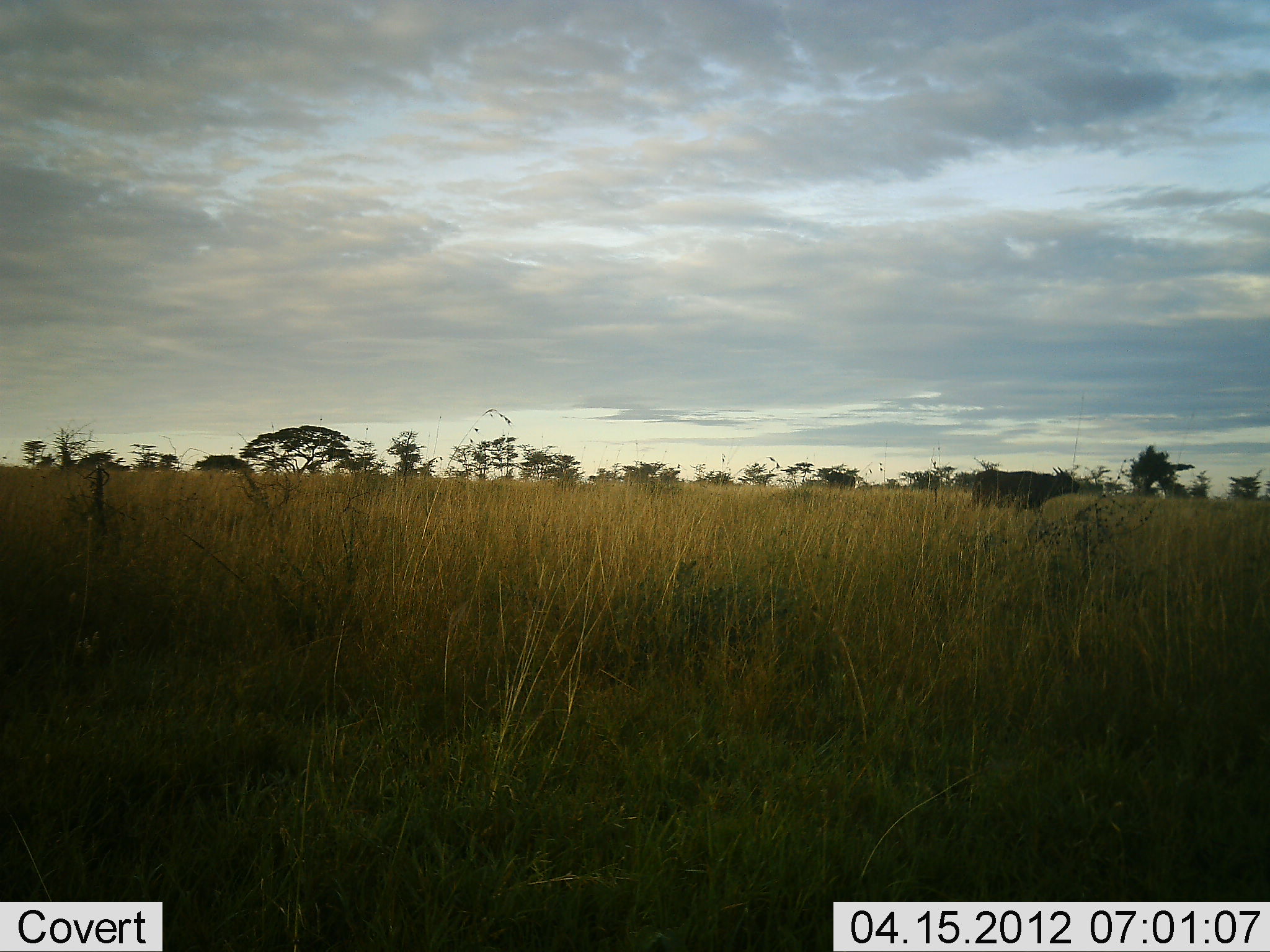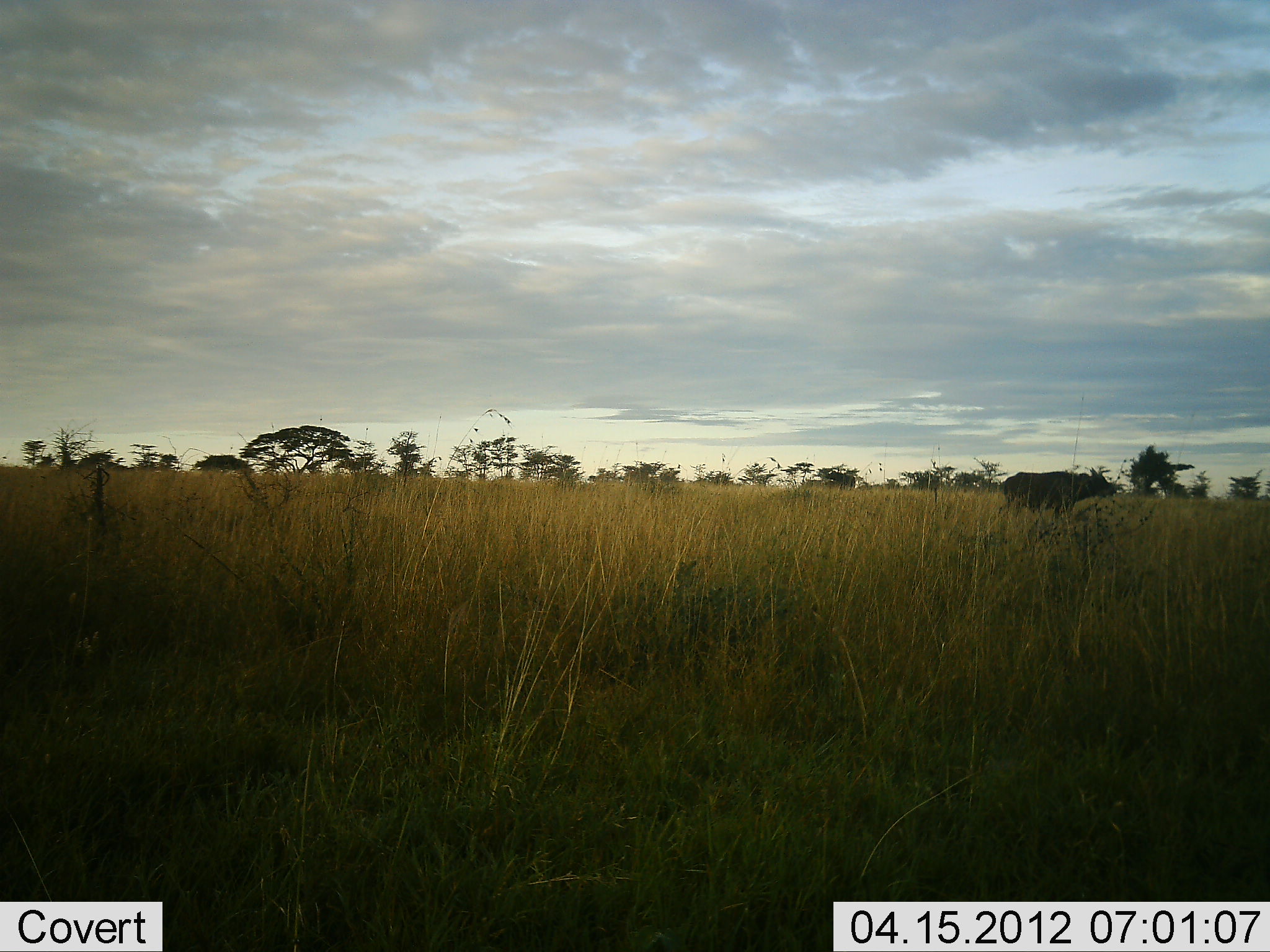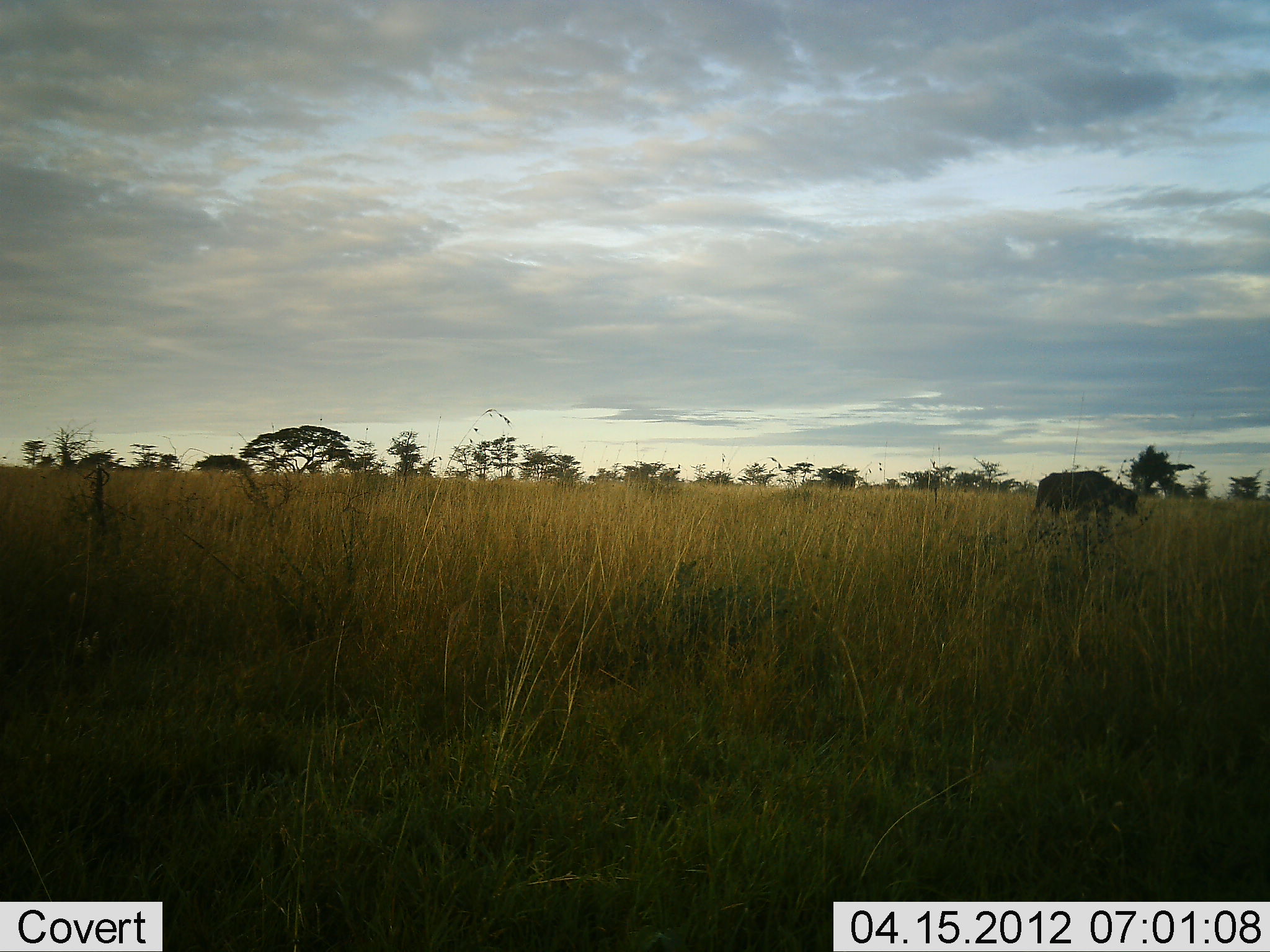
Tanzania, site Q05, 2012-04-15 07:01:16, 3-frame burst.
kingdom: Animalia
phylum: Chordata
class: Mammalia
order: Artiodactyla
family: Bovidae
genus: Syncerus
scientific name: Syncerus caffer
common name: cape buffalo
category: buffalo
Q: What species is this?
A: Buffalo (cape buffalo) (Syncerus caffer).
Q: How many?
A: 1.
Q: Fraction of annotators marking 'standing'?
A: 0%.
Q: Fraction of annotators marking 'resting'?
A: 0%.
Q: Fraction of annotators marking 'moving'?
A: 100%.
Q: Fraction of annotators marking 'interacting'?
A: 0%.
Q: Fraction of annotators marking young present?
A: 0%.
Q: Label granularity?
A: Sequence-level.